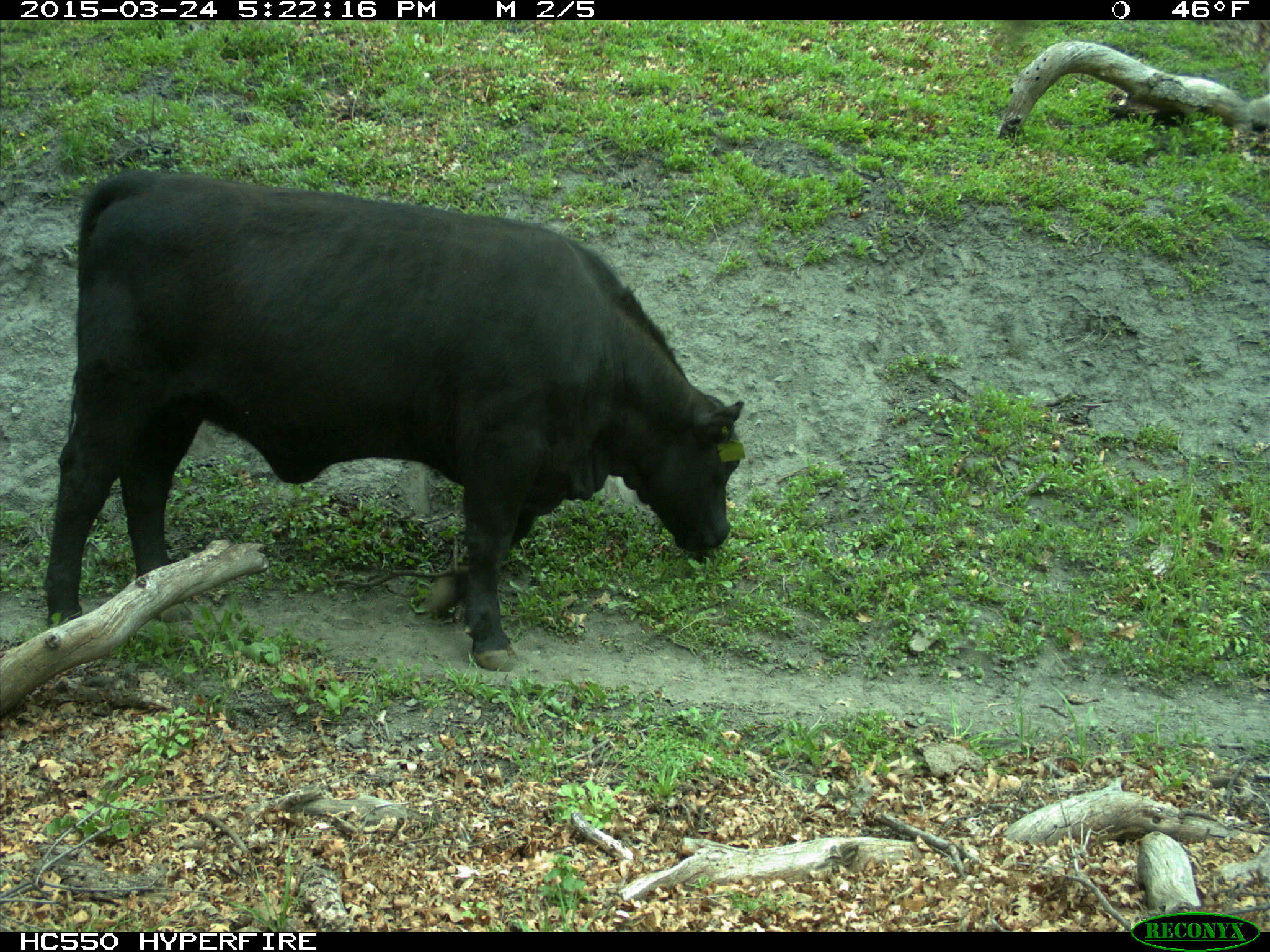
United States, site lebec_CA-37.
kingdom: Animalia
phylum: Chordata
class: Mammalia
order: Artiodactyla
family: Bovidae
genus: Bos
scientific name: Bos taurus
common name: domestic cow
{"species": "Bos taurus (domestic cow)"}